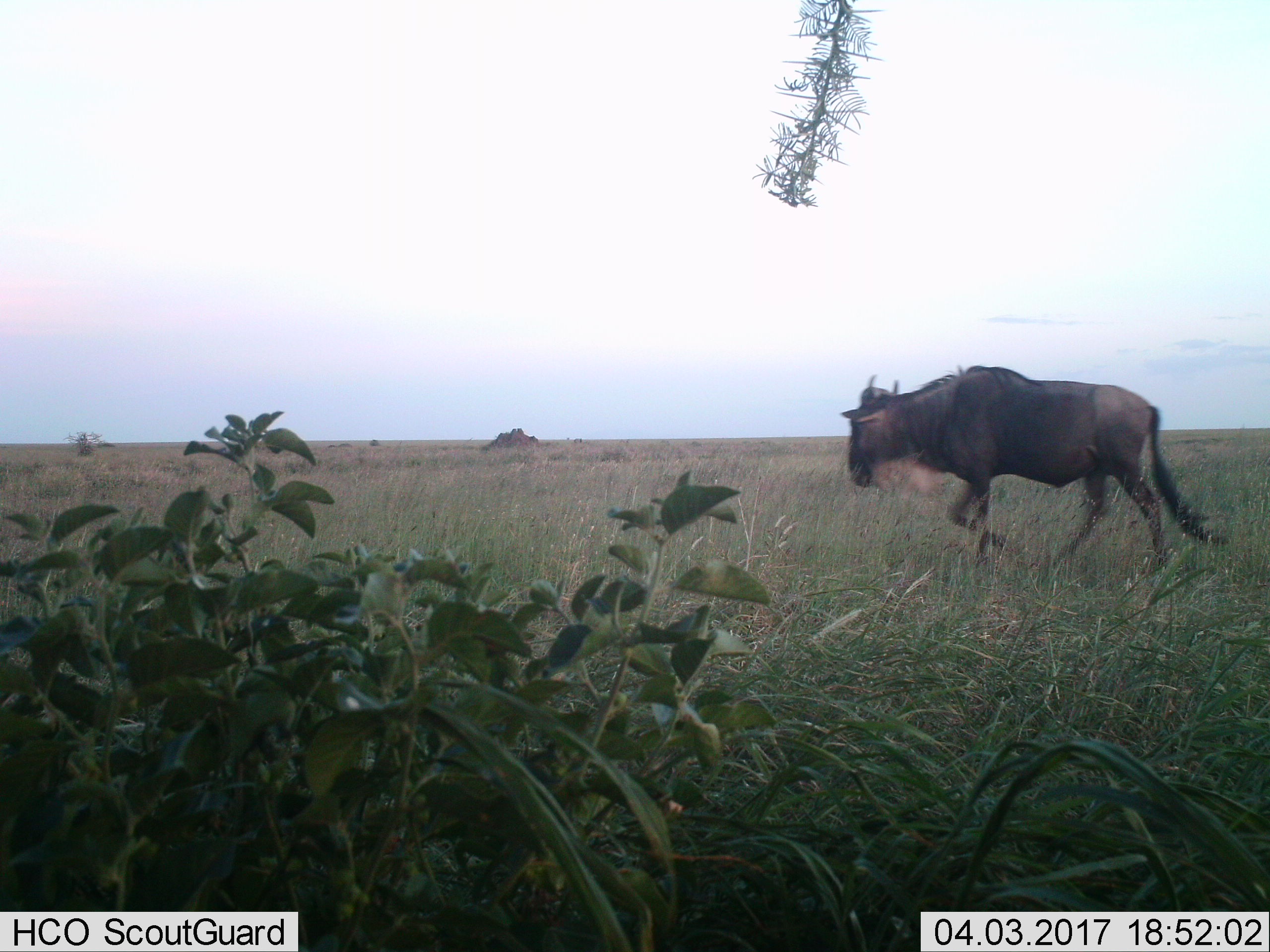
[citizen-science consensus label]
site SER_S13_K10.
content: unidentified animal